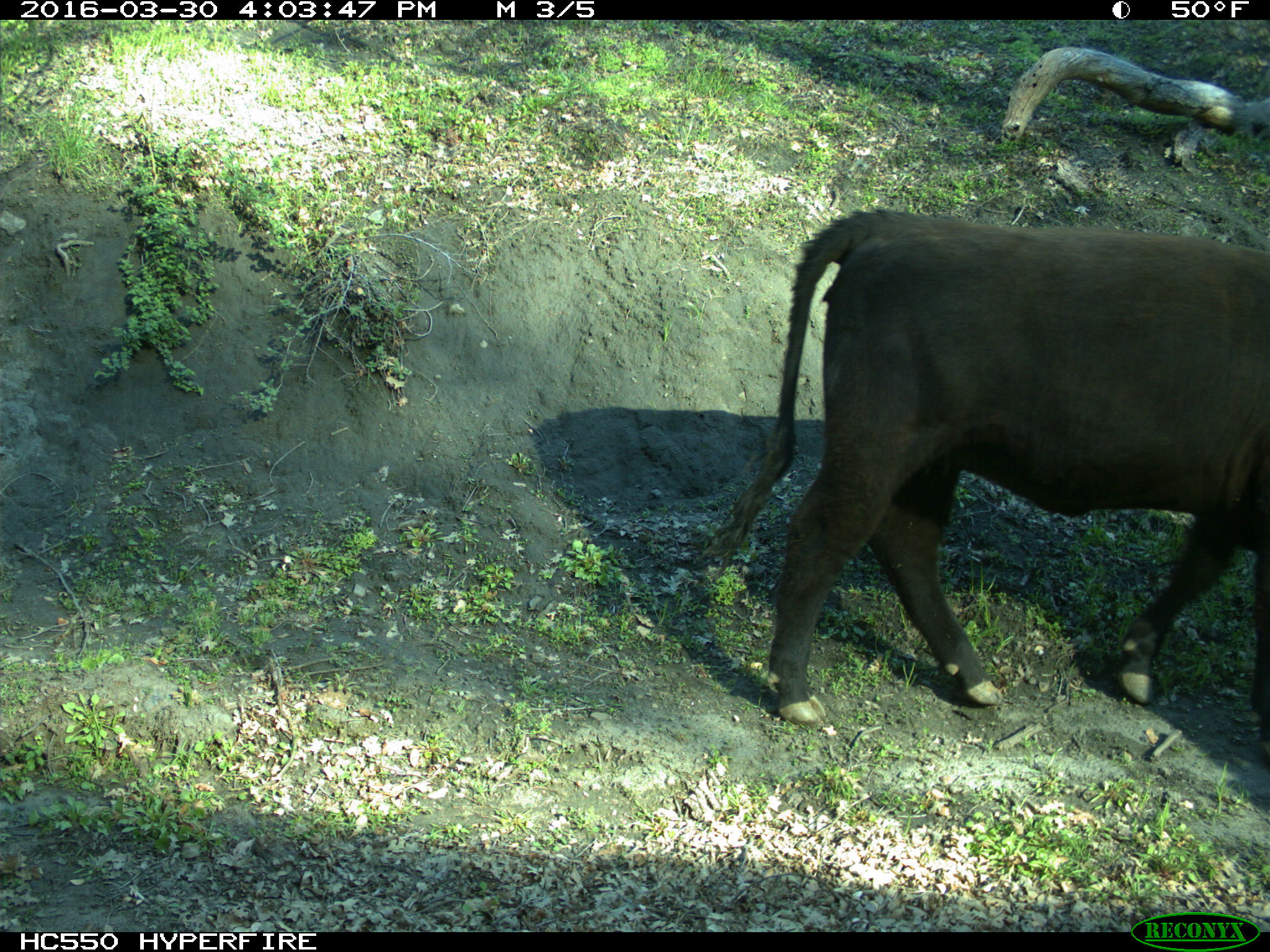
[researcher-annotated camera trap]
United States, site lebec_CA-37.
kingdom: Animalia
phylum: Chordata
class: Mammalia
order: Artiodactyla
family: Bovidae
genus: Bos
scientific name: Bos taurus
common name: domestic cow